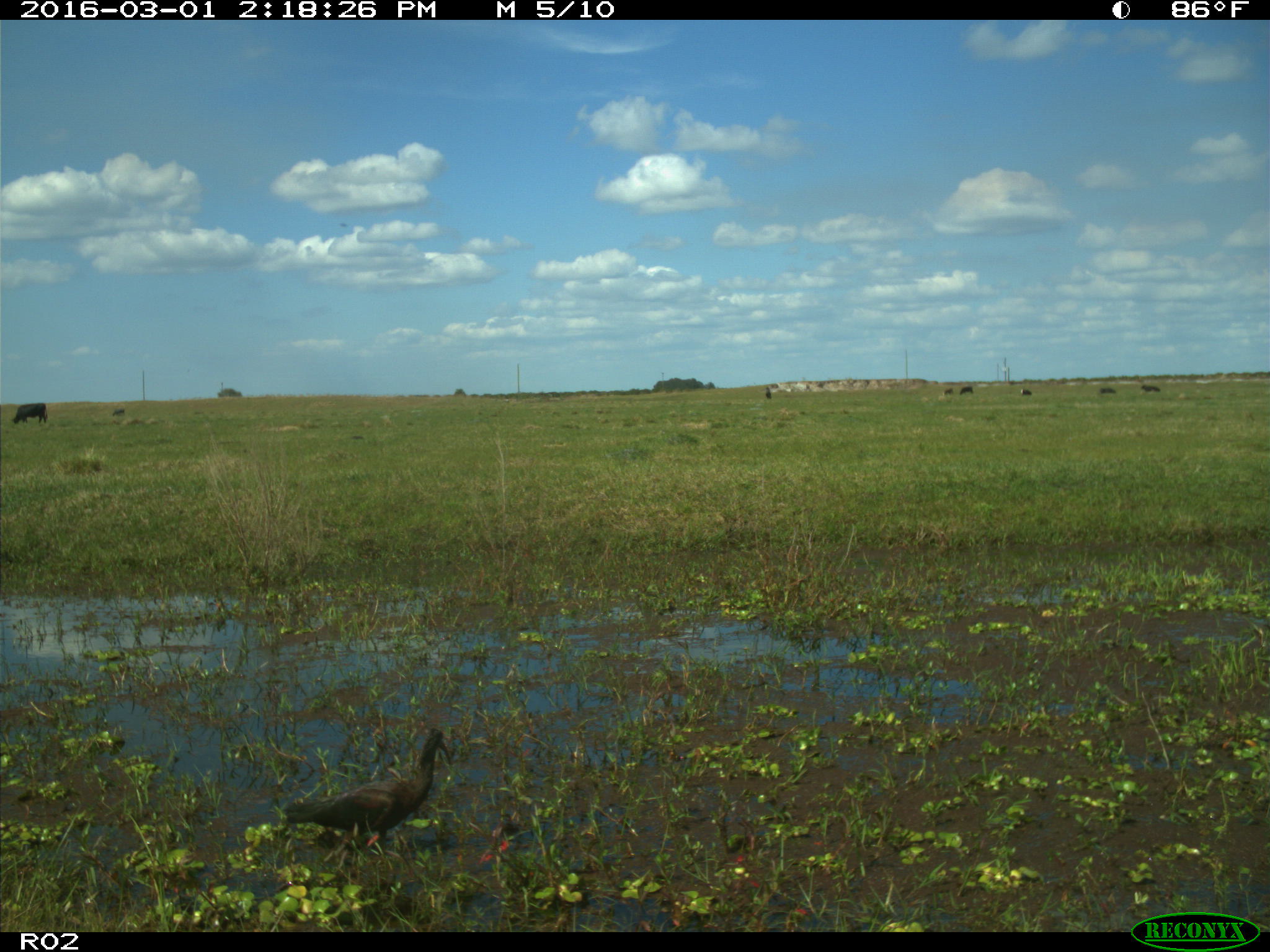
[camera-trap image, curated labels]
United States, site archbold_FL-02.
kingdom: Animalia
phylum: Chordata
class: Mammalia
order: Artiodactyla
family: Bovidae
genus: Bos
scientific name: Bos taurus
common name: domestic cow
Bos taurus (domestic cow).